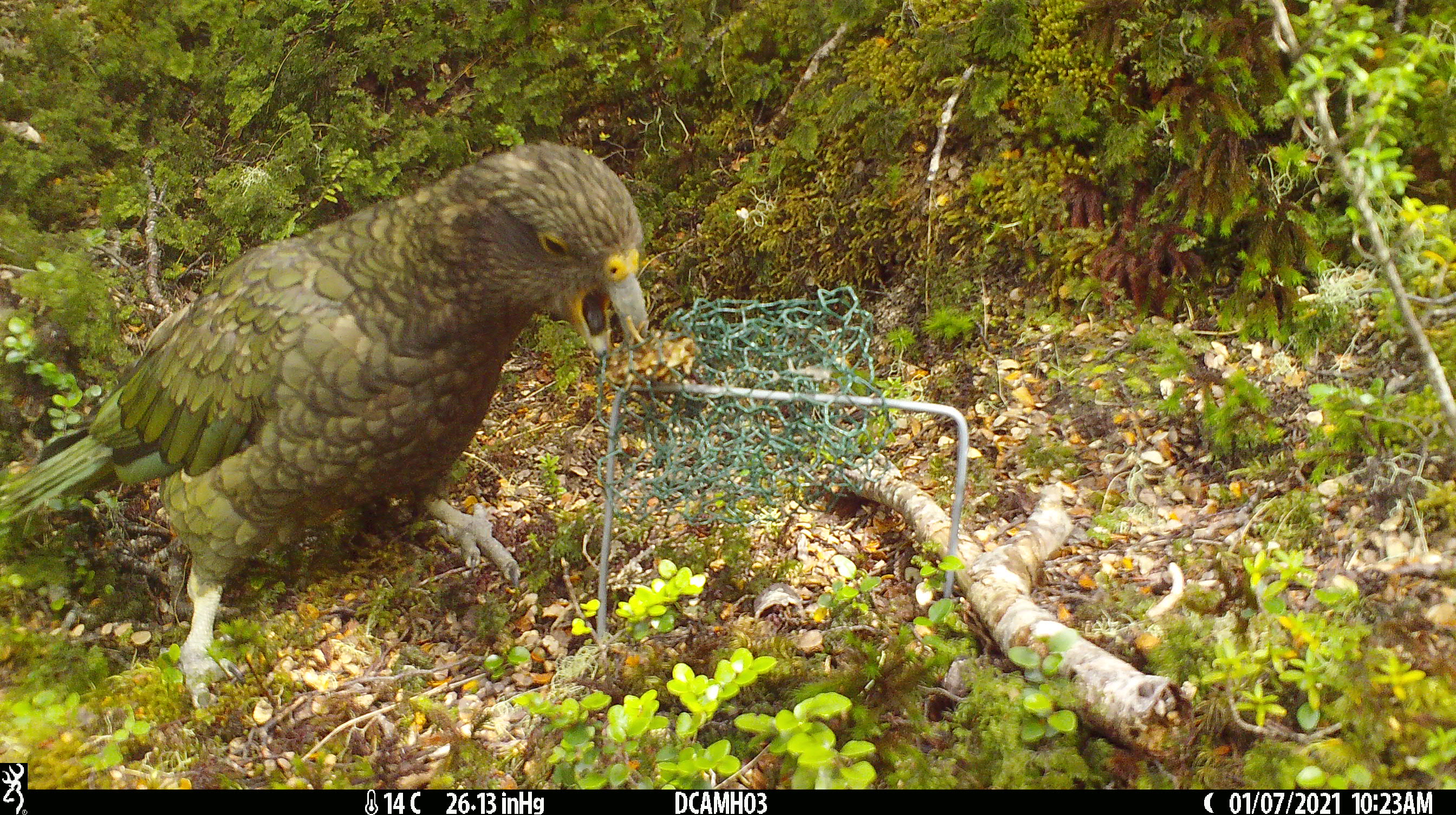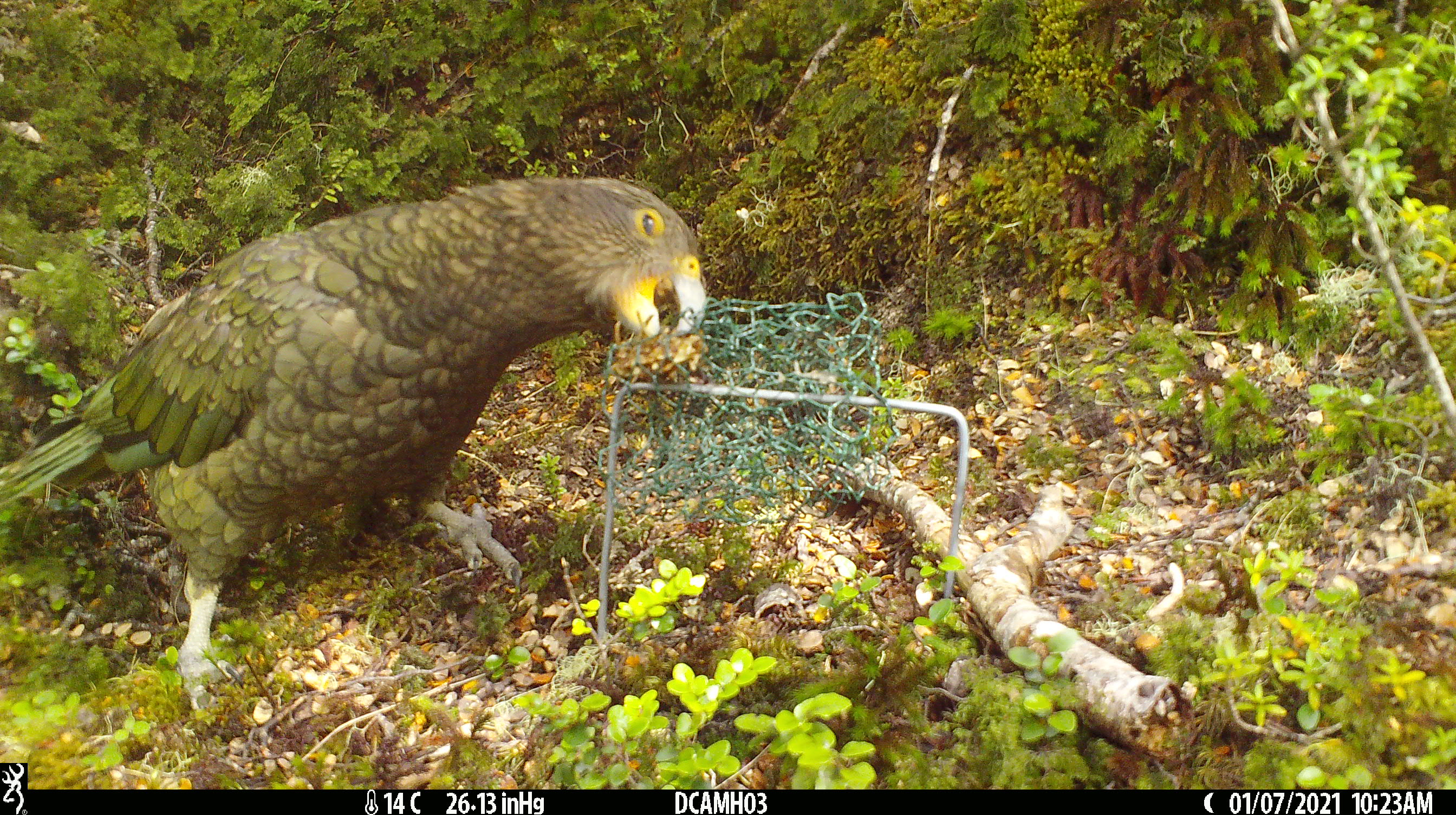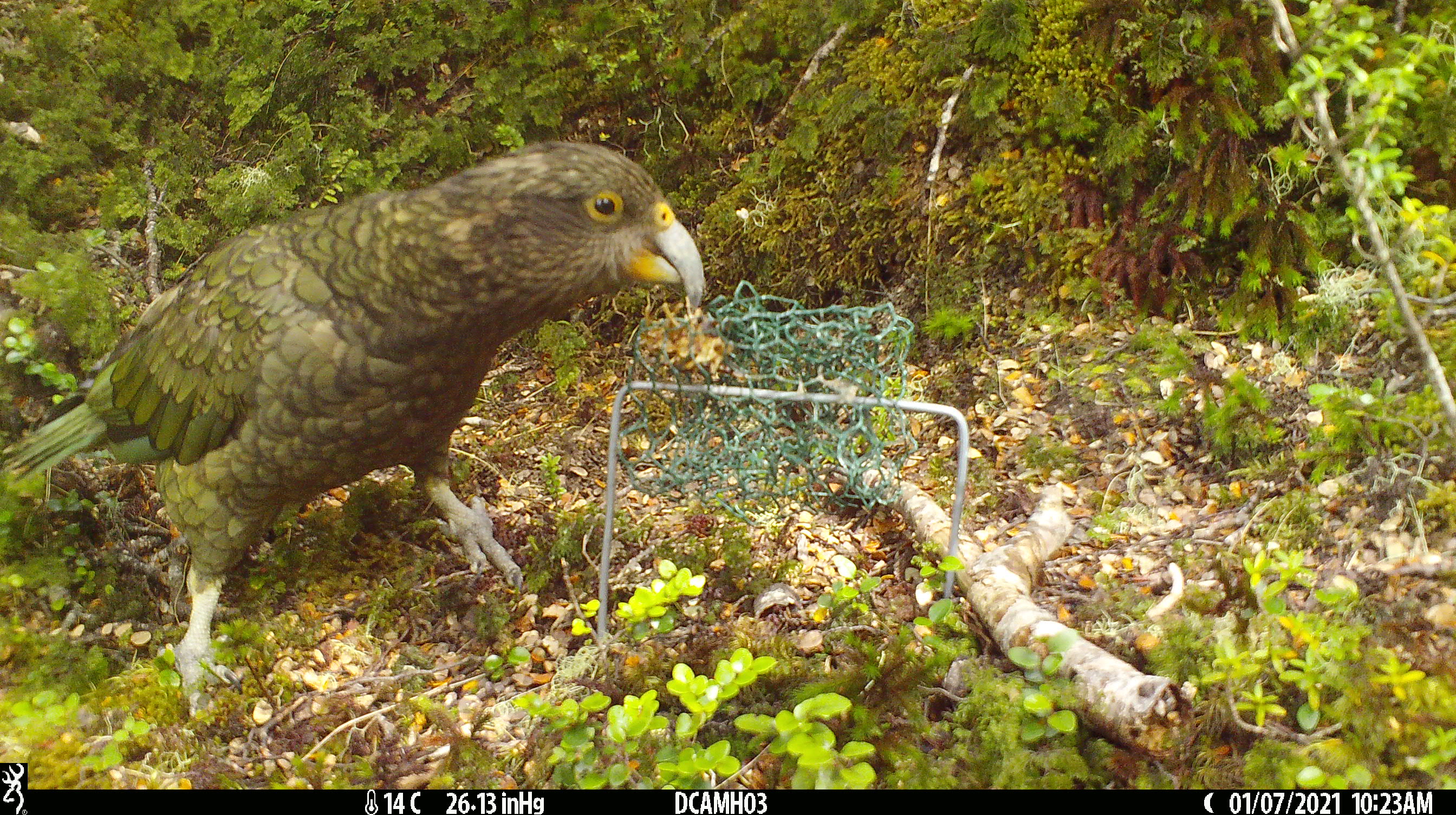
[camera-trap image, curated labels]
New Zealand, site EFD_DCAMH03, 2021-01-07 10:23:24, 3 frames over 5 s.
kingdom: Animalia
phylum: Chordata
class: Aves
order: Psittaciformes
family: Strigopidae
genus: Nestor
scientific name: Nestor notabilis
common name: kea